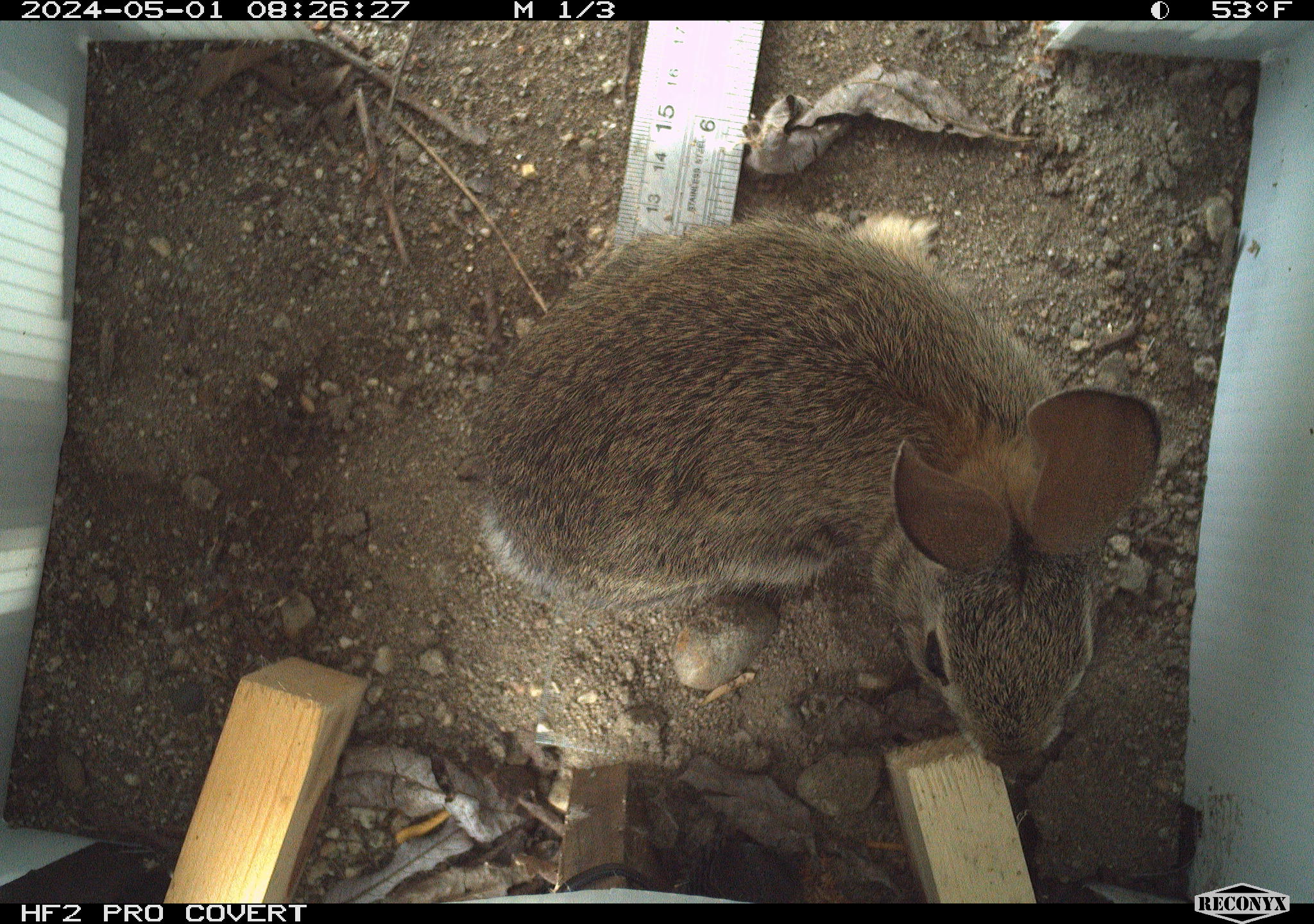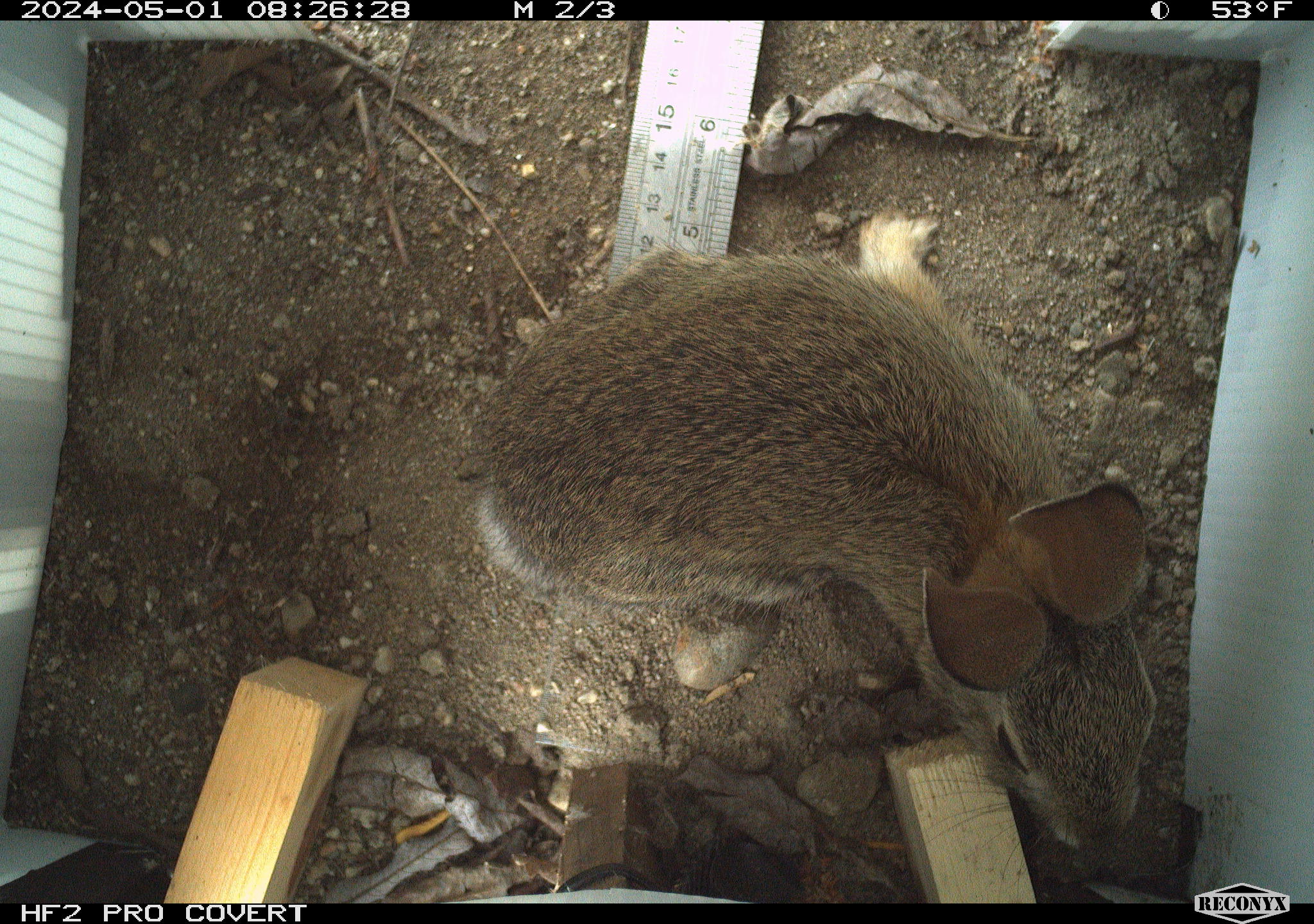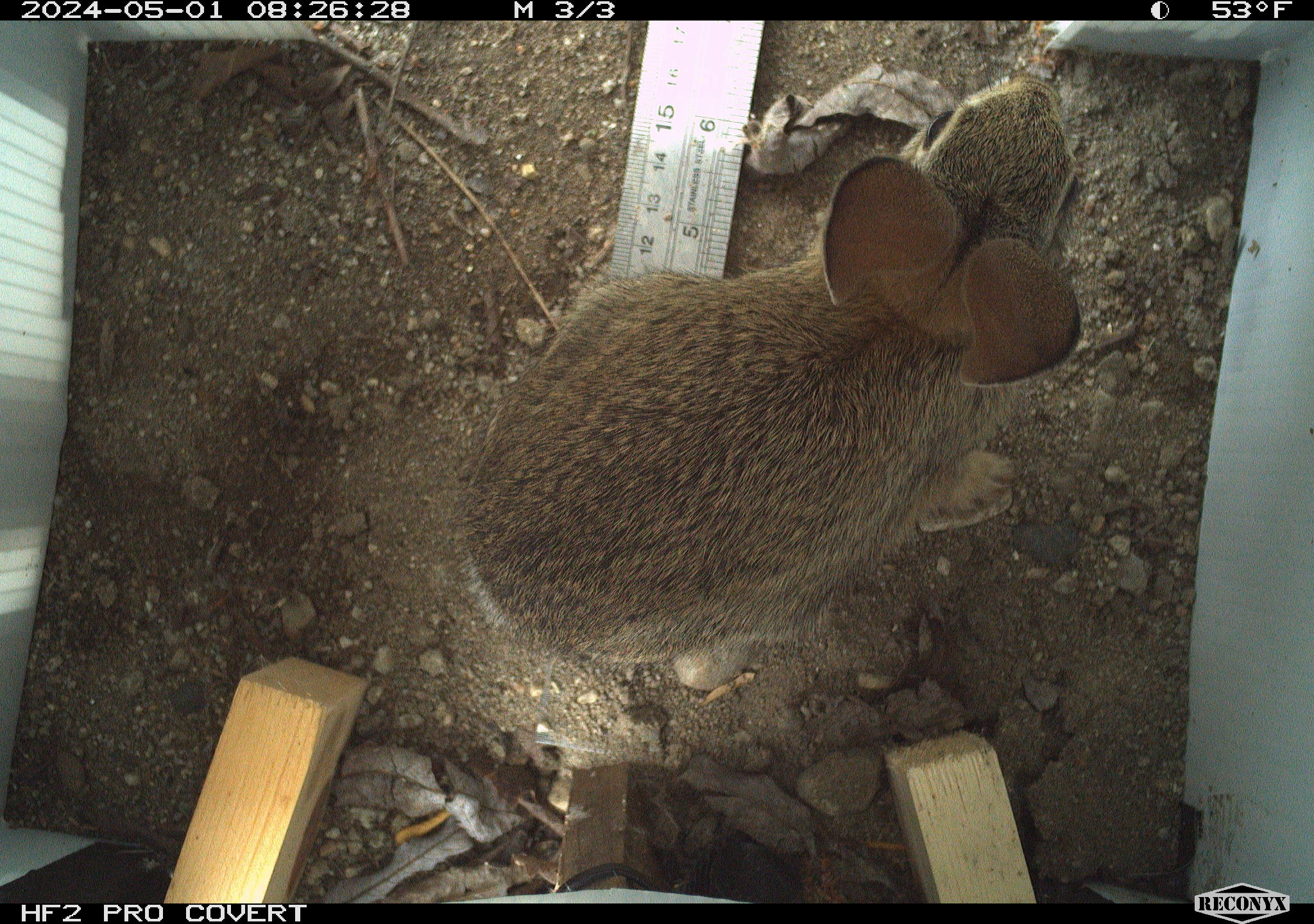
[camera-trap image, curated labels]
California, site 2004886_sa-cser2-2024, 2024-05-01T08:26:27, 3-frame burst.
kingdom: Animalia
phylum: Chordata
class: Mammalia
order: Lagomorpha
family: Leporidae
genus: Sylvilagus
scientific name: Sylvilagus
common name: cottontail rabbits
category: sylvilagus species